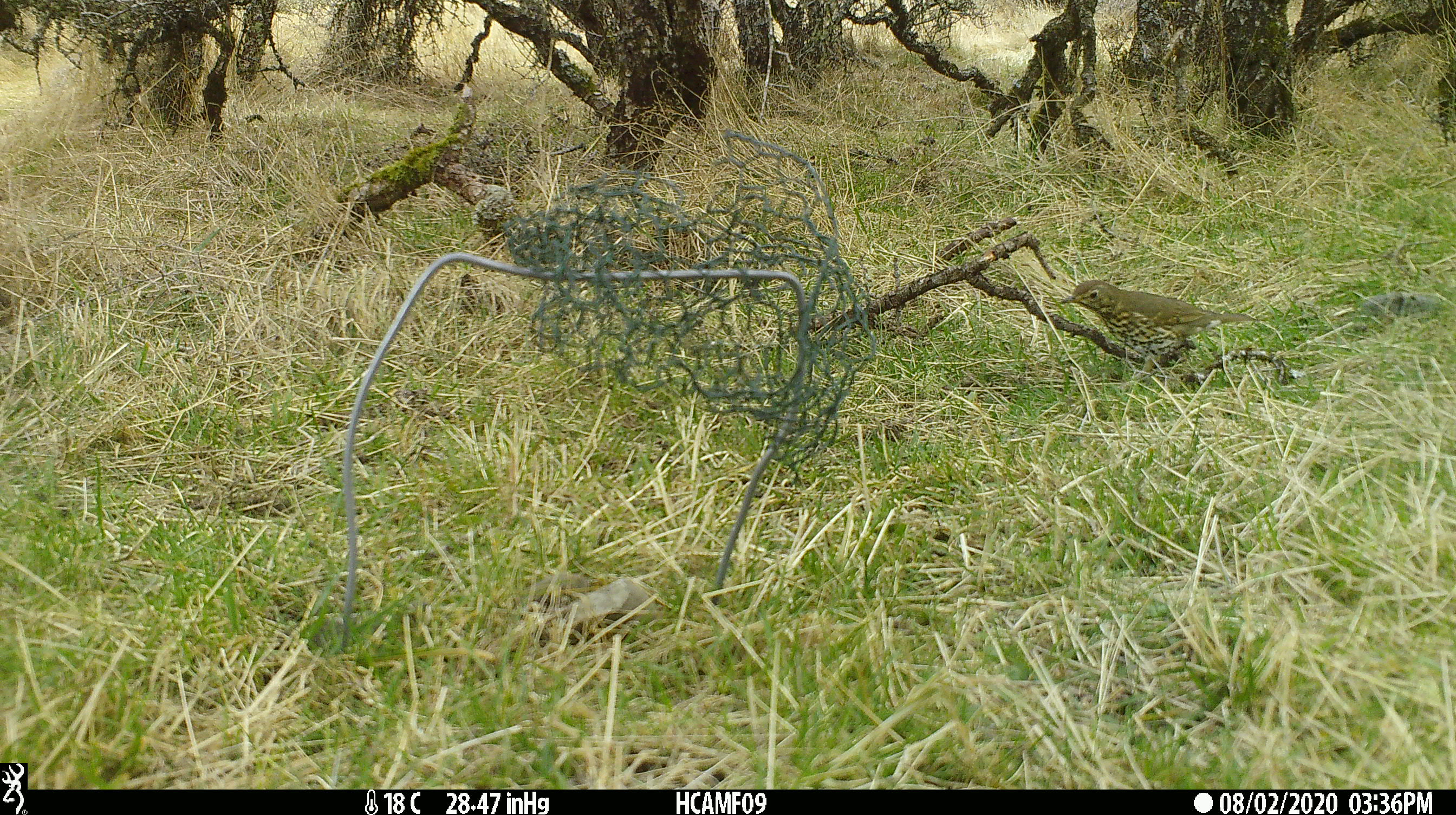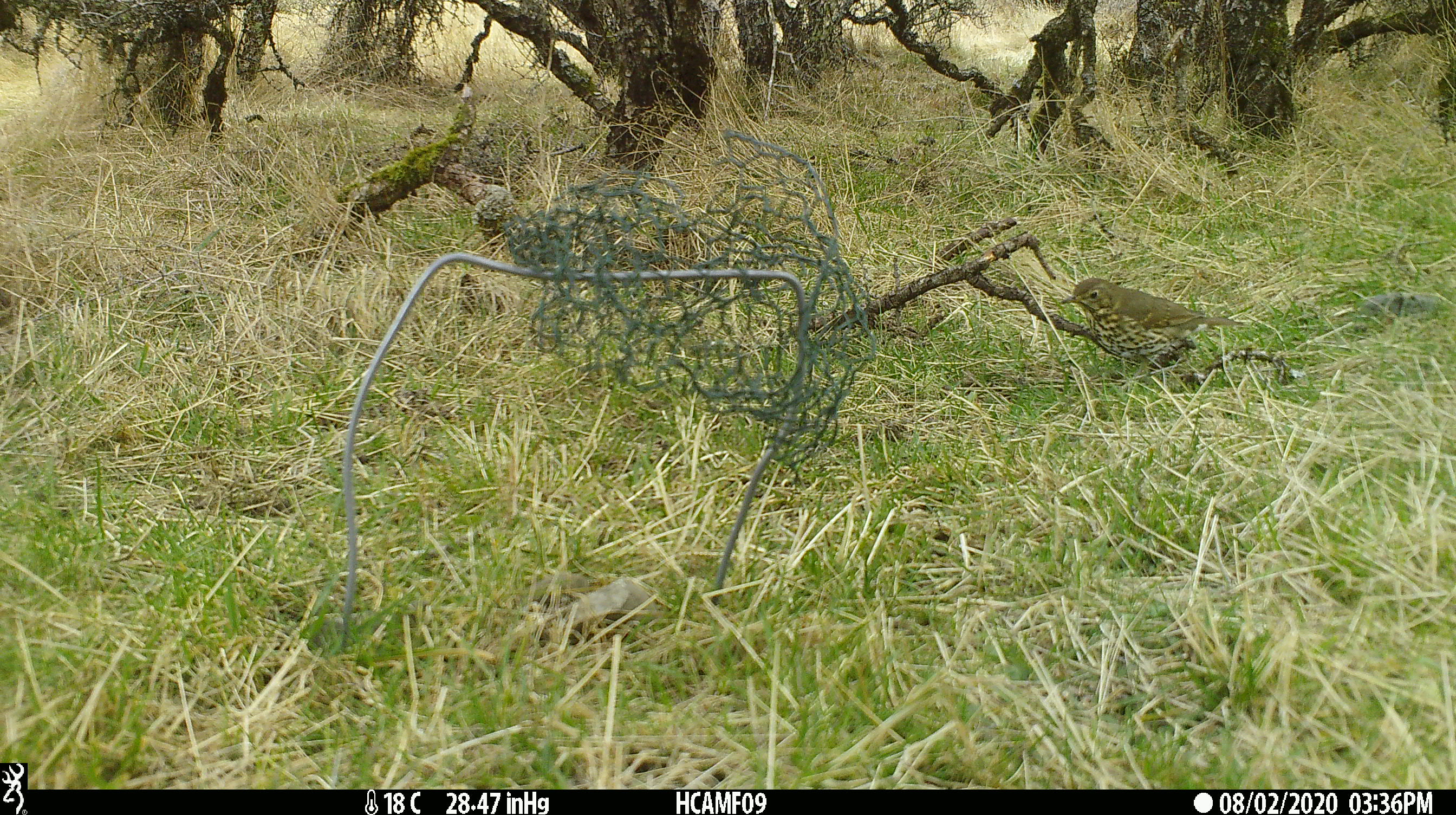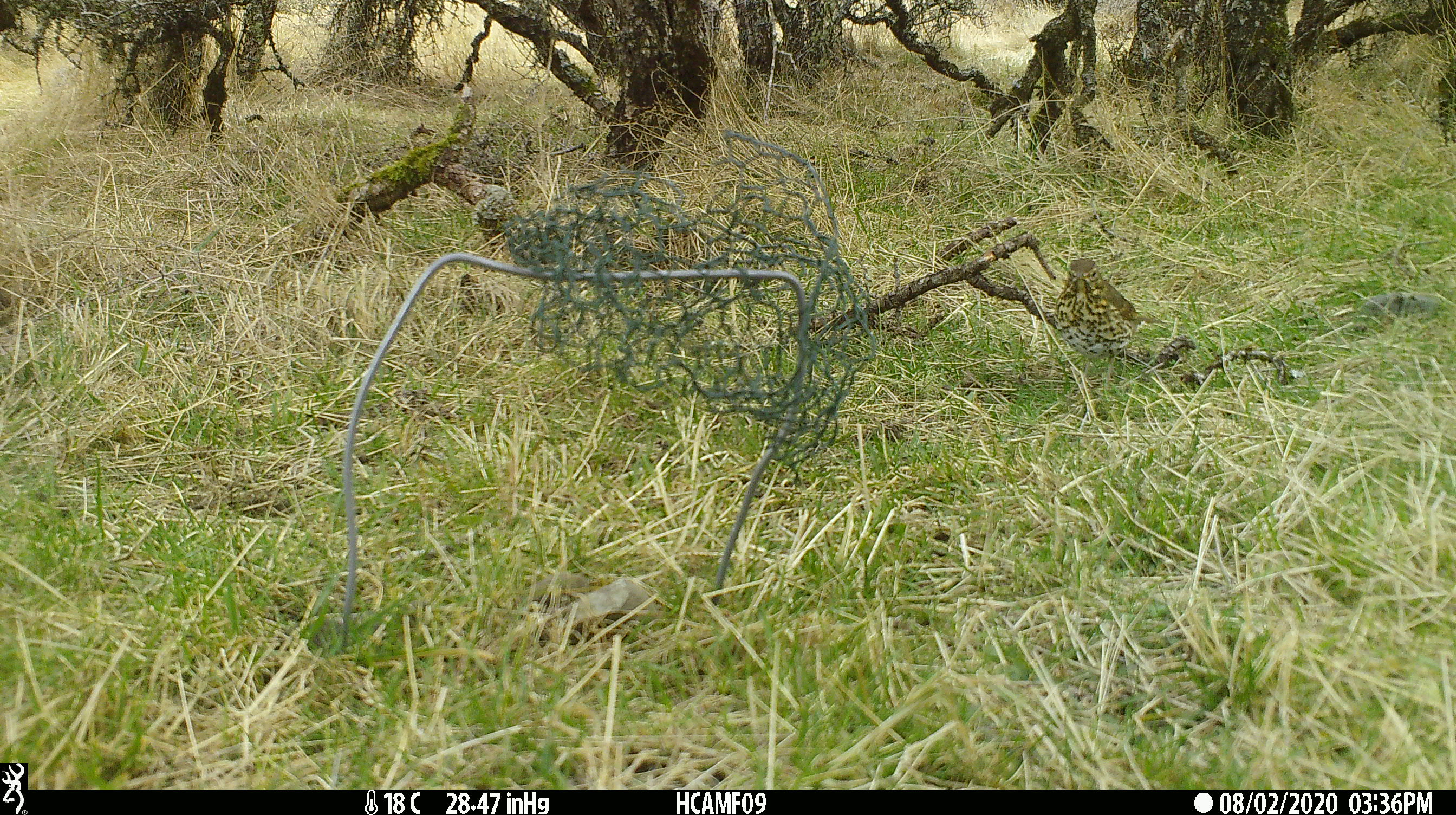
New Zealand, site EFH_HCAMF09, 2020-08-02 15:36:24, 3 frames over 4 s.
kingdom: Animalia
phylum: Chordata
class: Aves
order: Passeriformes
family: Turdidae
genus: Turdus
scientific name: Turdus philomelos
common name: song thrush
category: thrush